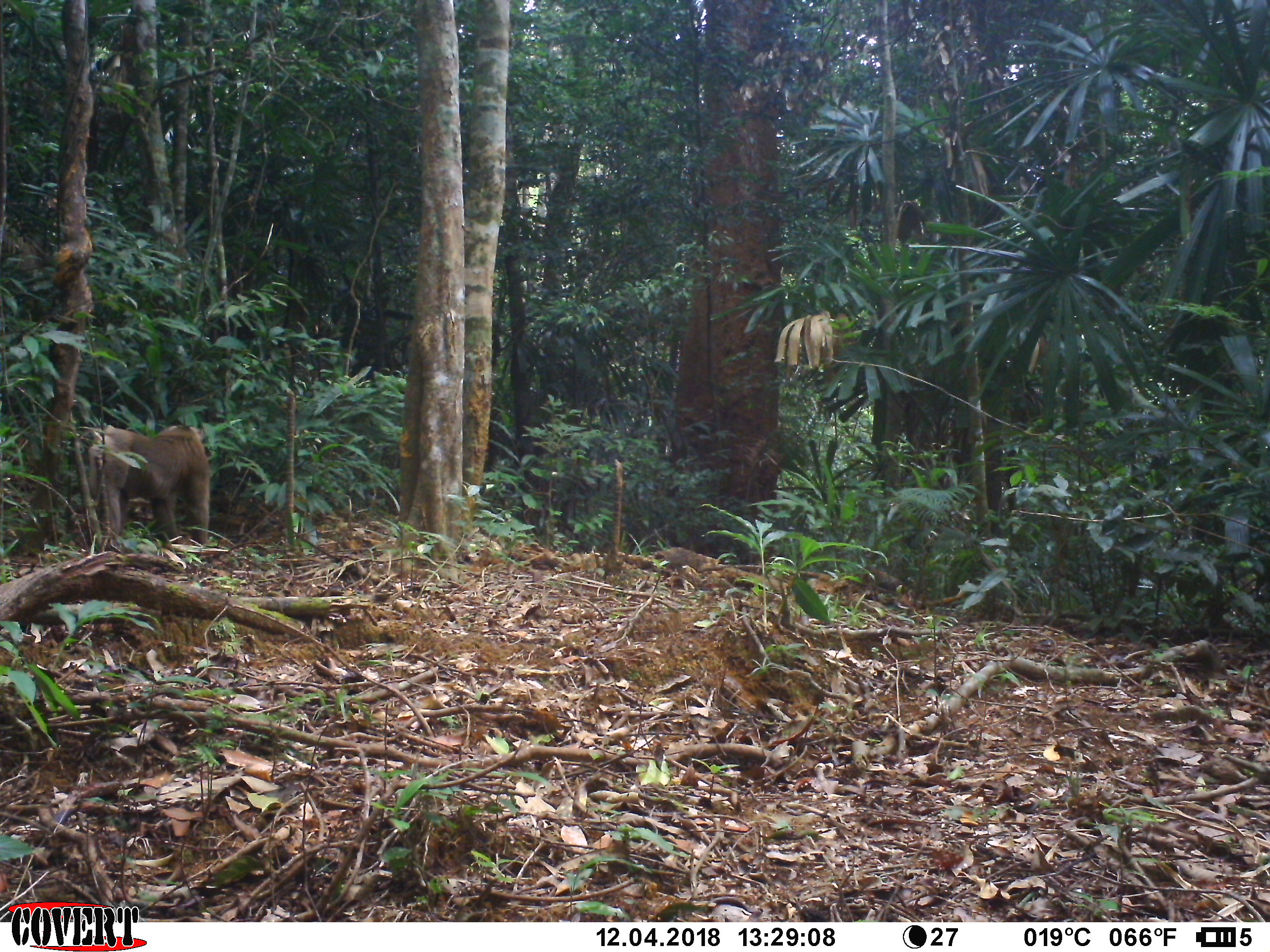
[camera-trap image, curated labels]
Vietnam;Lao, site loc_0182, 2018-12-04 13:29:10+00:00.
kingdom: Animalia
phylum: Chordata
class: Mammalia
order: Primates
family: Cercopithecidae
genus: Macaca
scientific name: Macaca nemestrina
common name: pig-tailed macaque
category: pig tailed macaque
Pig tailed macaque (pig-tailed macaque) (Macaca nemestrina). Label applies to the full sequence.